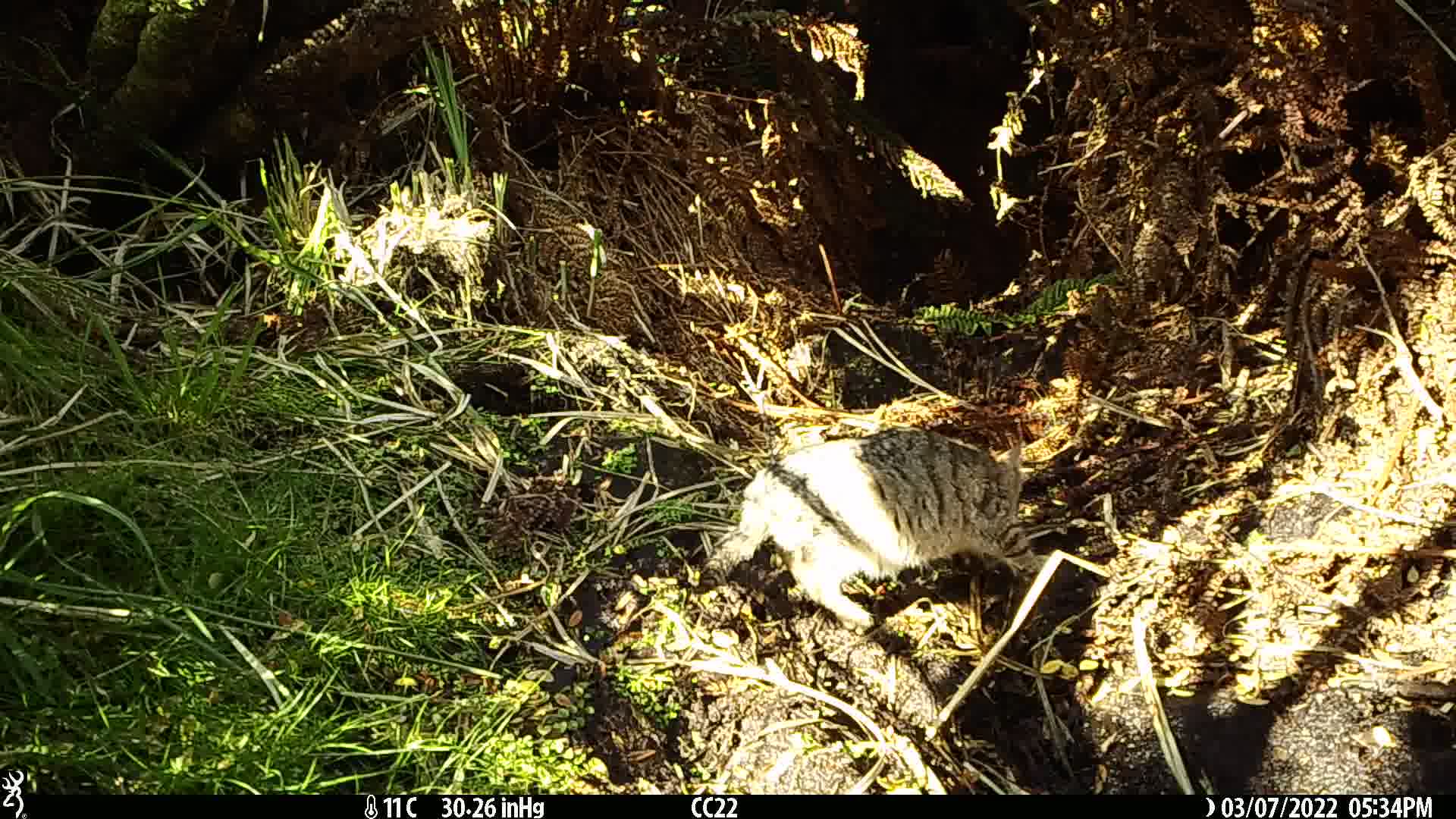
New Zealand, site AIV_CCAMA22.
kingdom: Animalia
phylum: Chordata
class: Mammalia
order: Carnivora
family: Felidae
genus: Felis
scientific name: Felis catus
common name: domestic cat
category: cat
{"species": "cat (domestic cat) (Felis catus)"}